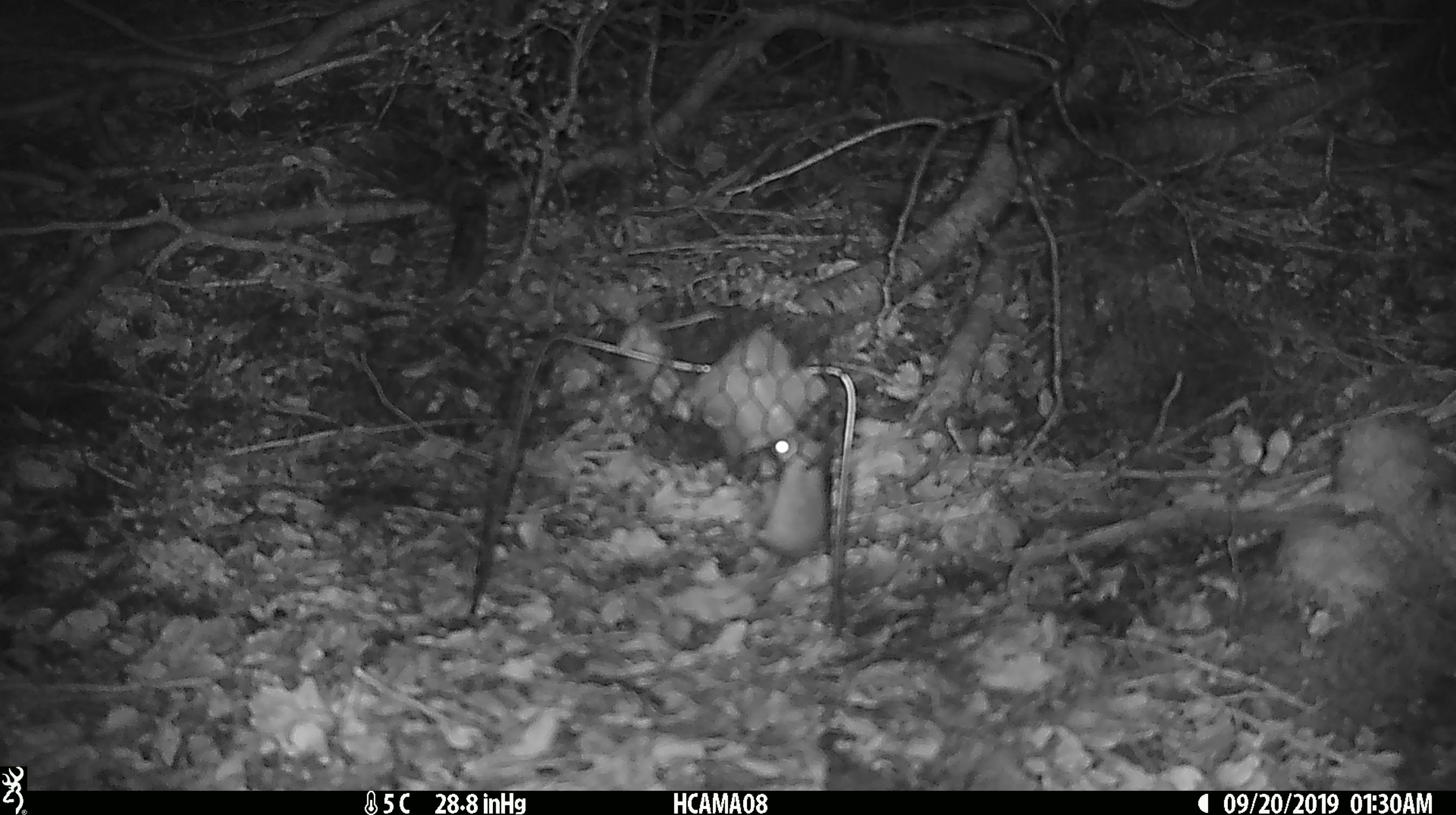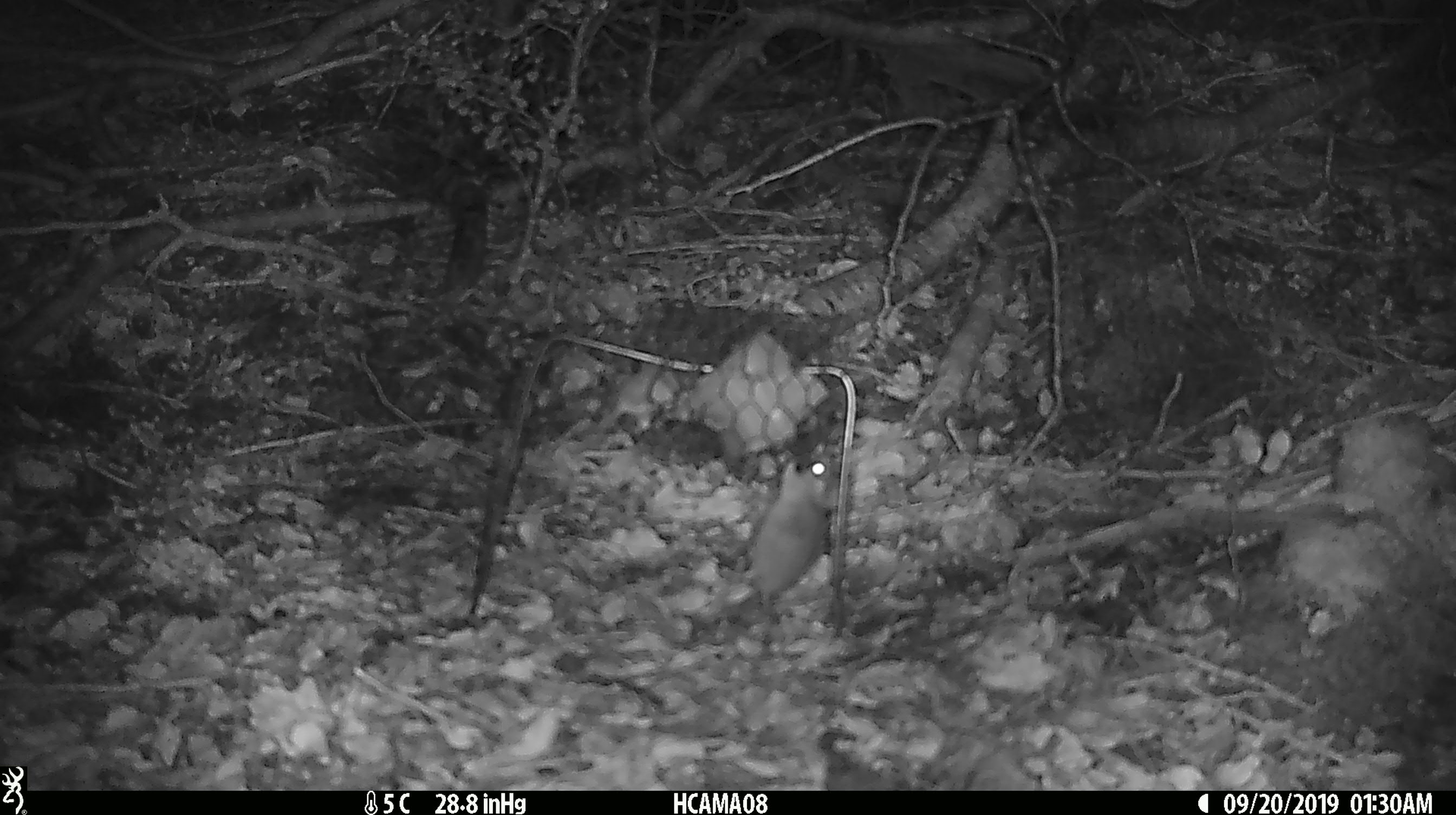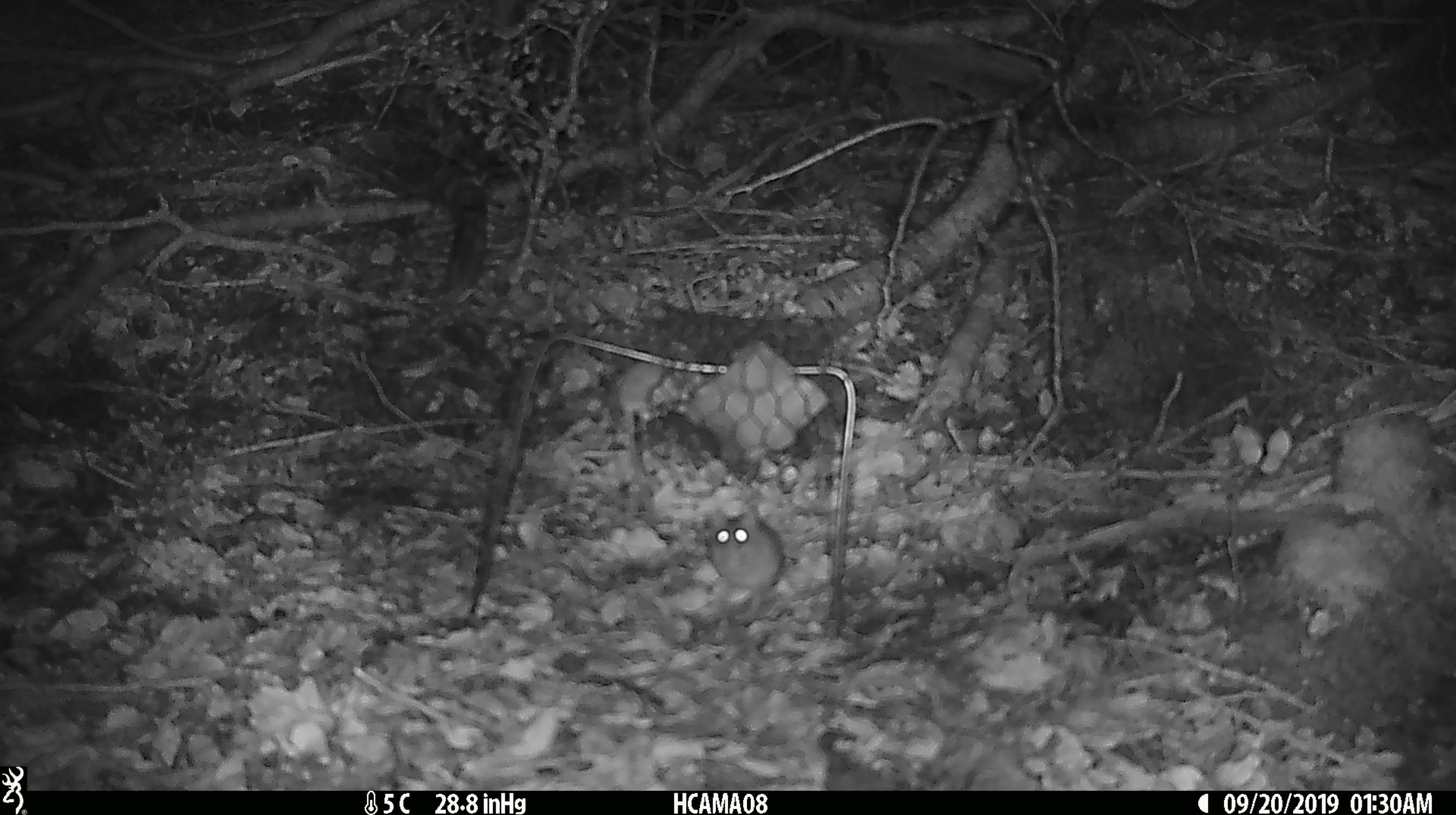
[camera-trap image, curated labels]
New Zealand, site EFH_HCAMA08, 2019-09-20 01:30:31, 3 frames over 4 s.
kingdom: Animalia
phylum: Chordata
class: Mammalia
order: Rodentia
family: Muridae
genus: Mus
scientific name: Mus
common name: mouse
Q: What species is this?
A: Mouse (Mus).